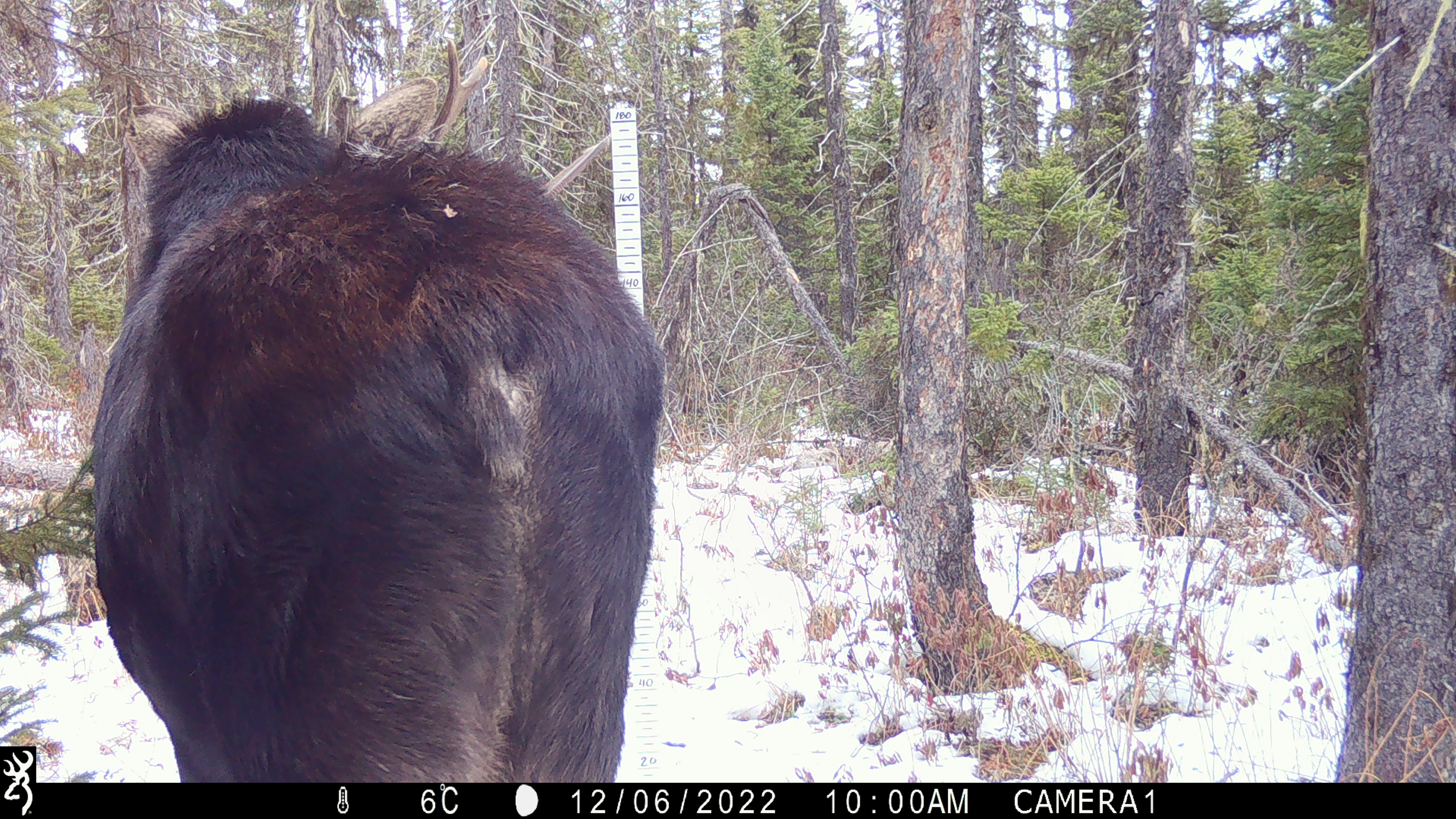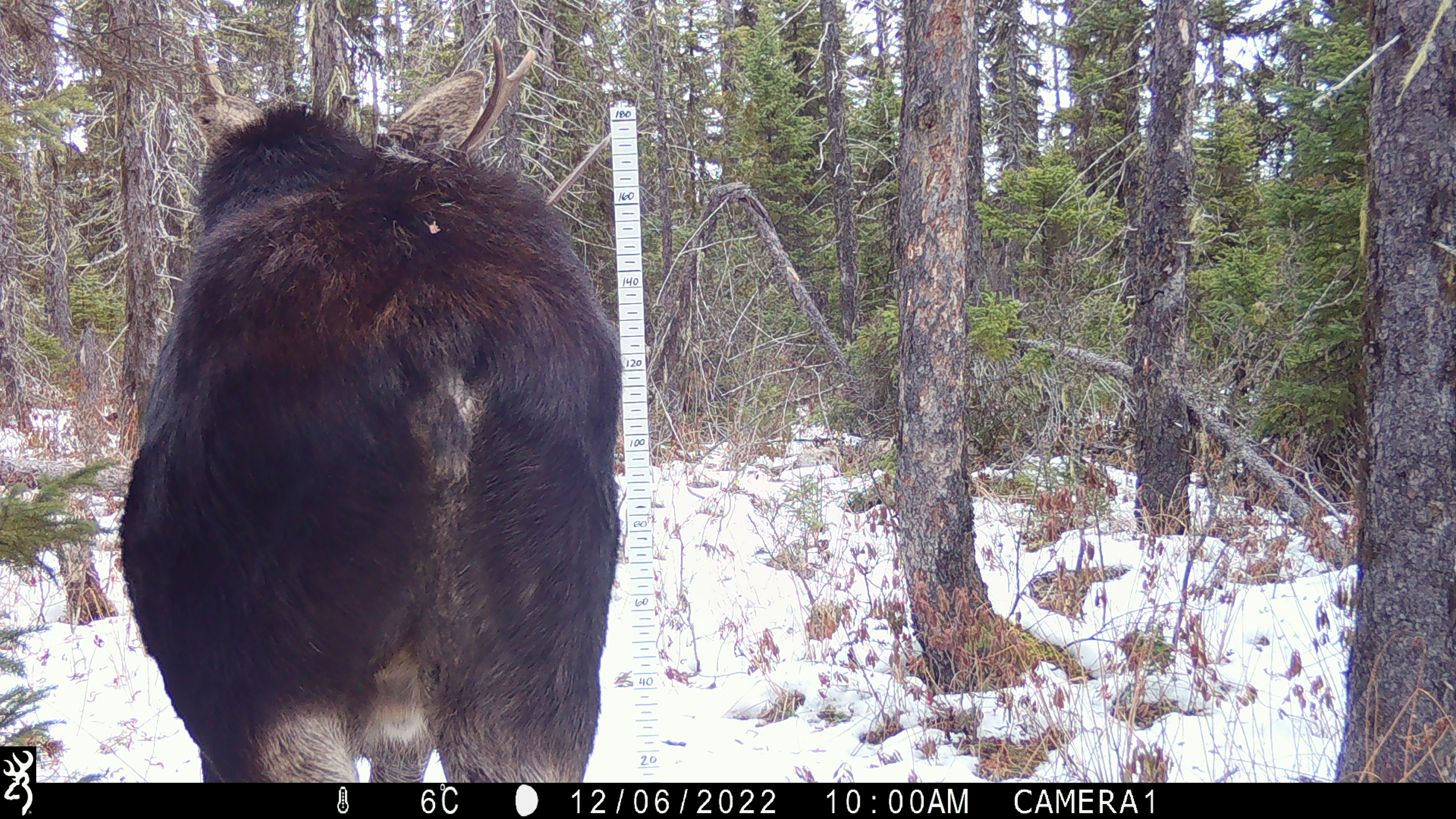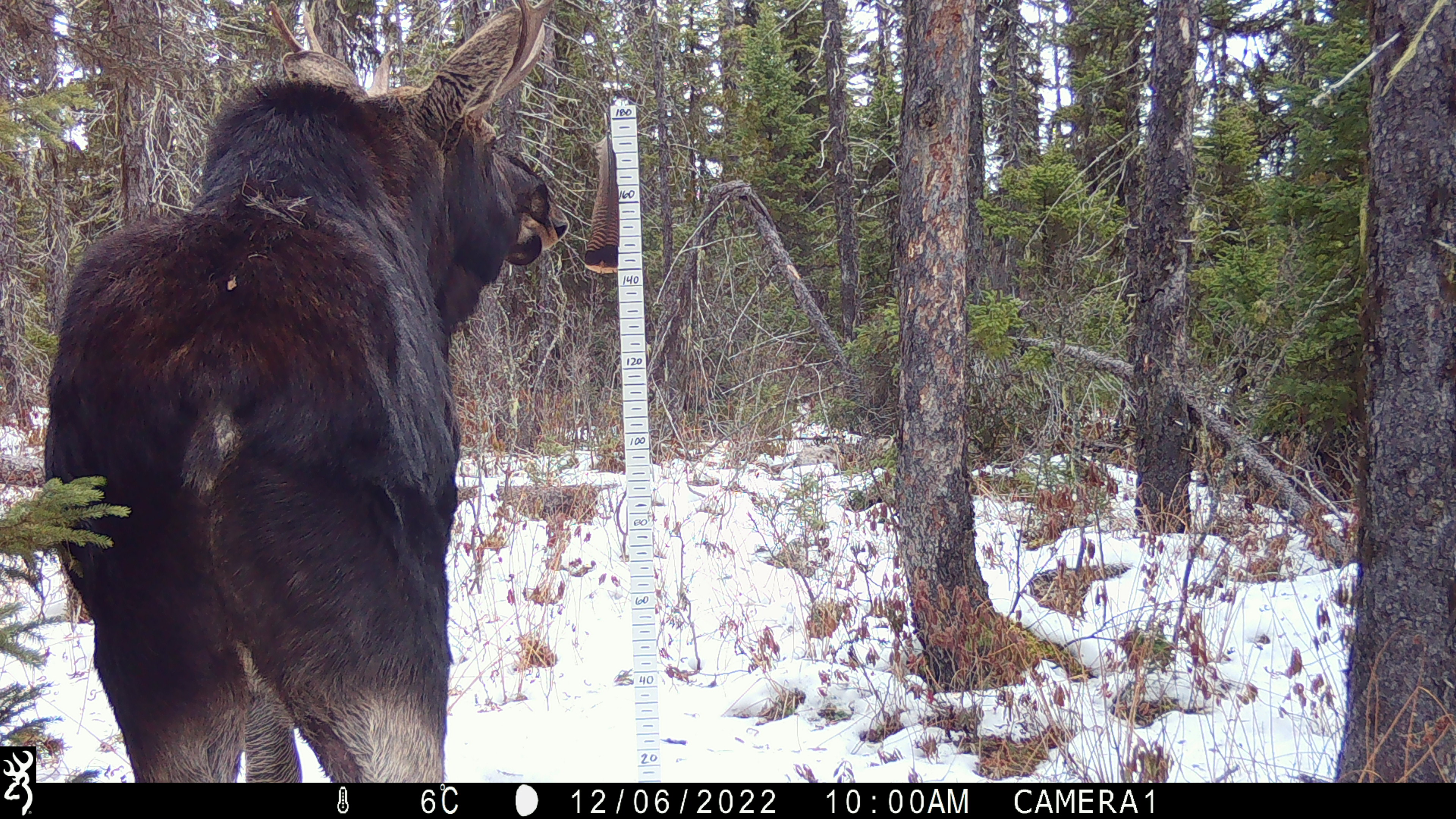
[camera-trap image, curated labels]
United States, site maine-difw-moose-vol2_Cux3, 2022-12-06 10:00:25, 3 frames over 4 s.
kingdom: Animalia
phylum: Chordata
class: Mammalia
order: Artiodactyla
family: Cervidae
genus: Alces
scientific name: Alces alces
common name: moose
Moose (Alces alces).